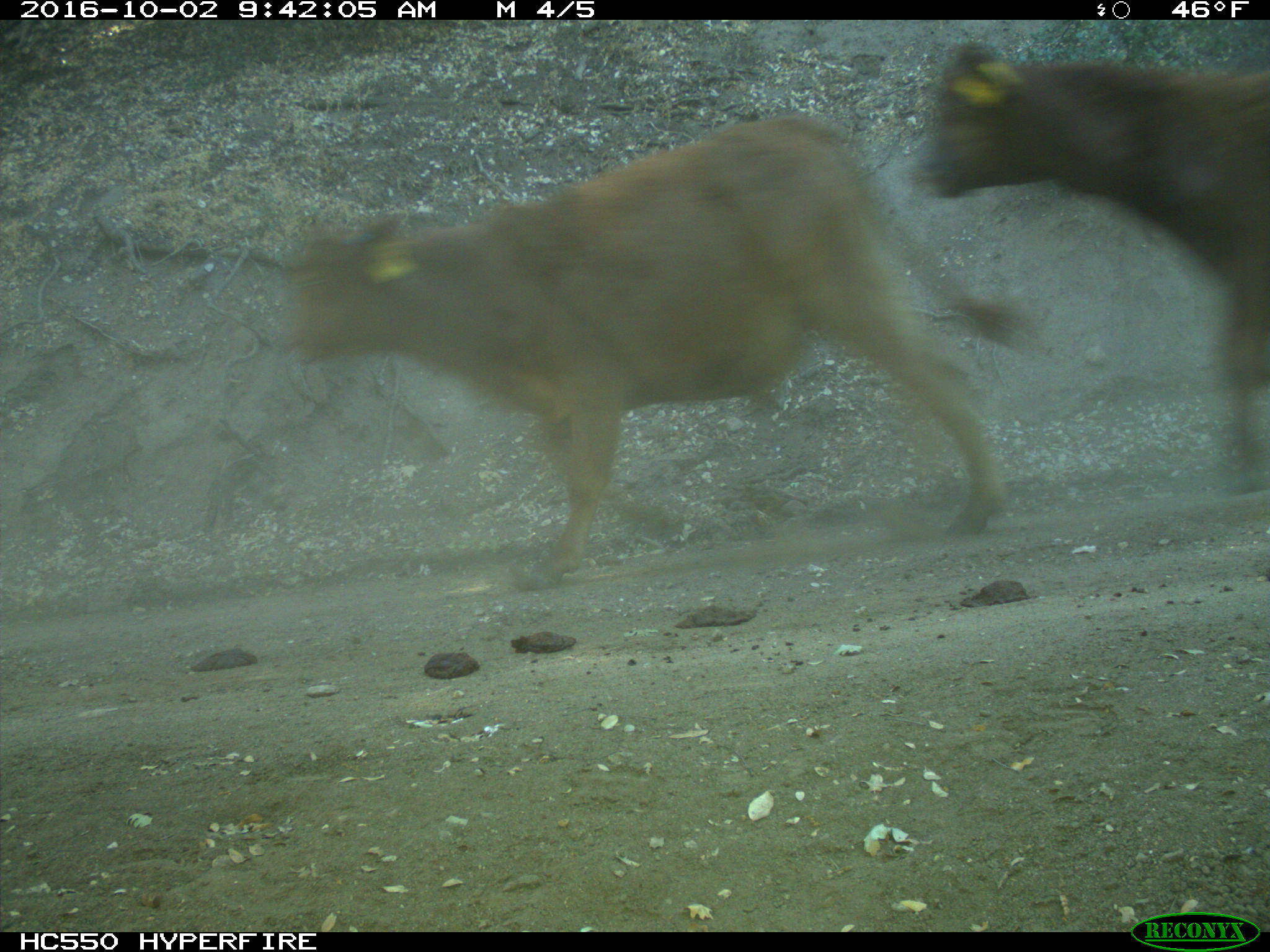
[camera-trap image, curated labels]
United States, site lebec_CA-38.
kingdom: Animalia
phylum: Chordata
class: Mammalia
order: Artiodactyla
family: Bovidae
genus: Bos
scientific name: Bos taurus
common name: domestic cow